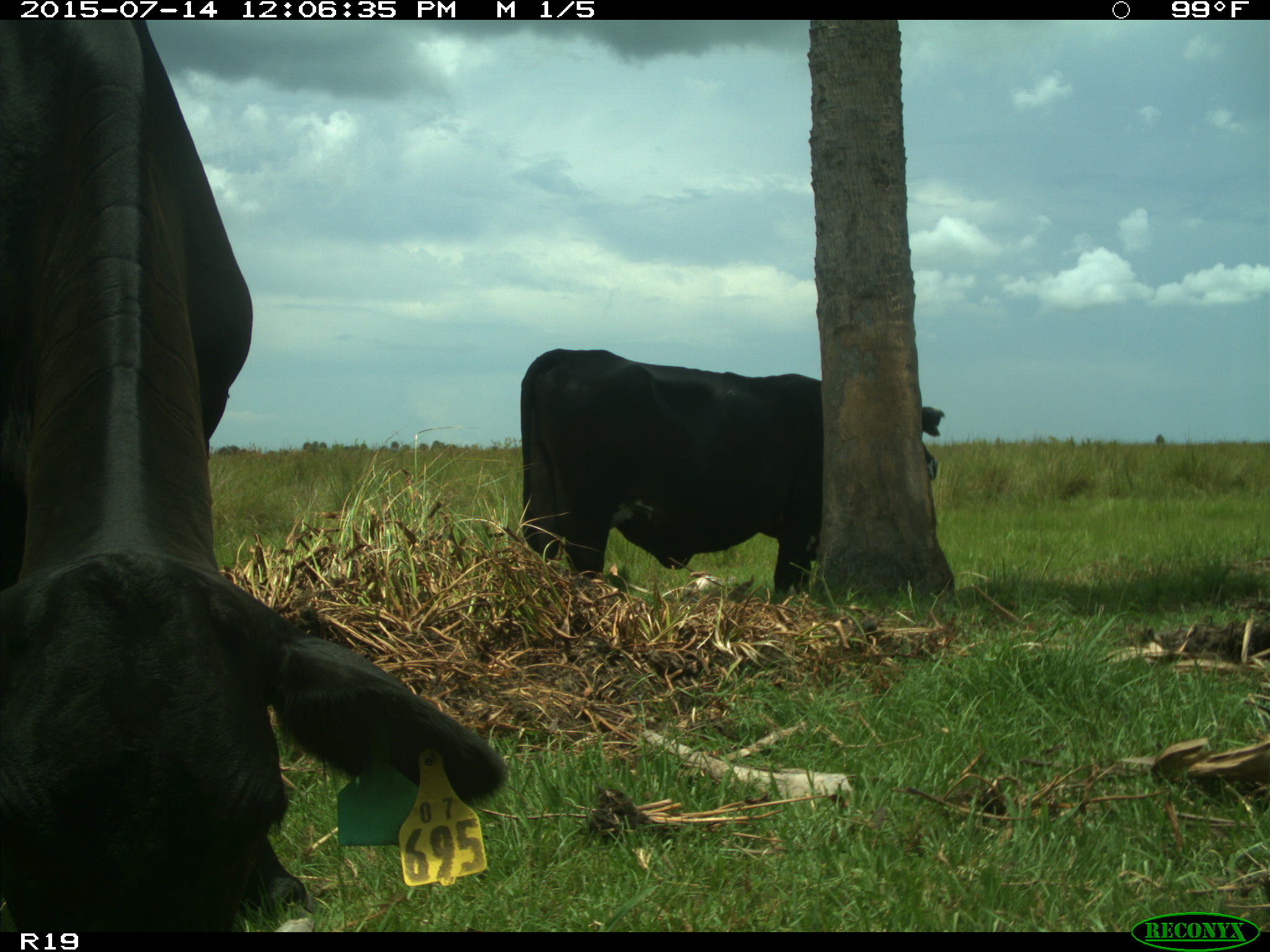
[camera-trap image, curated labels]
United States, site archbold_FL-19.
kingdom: Animalia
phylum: Chordata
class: Mammalia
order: Artiodactyla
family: Bovidae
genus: Bos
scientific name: Bos taurus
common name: domestic cow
Bos taurus (domestic cow).